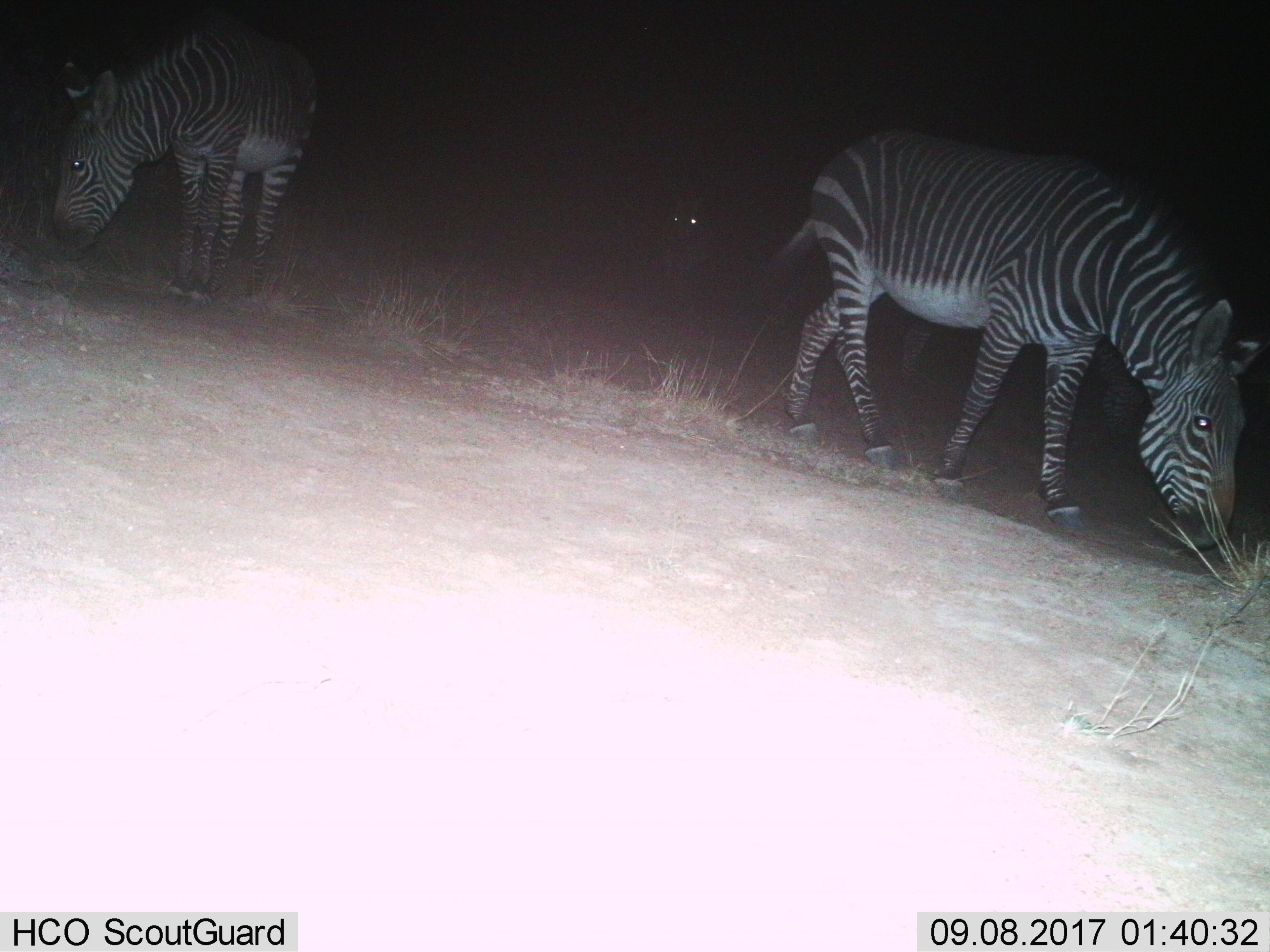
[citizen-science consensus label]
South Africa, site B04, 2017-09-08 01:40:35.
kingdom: Animalia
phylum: Chordata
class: Mammalia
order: Perissodactyla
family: Equidae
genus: Equus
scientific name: Equus zebra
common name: mountain zebra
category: zebramountain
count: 2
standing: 33%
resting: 0%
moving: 33%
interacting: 11%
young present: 0%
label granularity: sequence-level